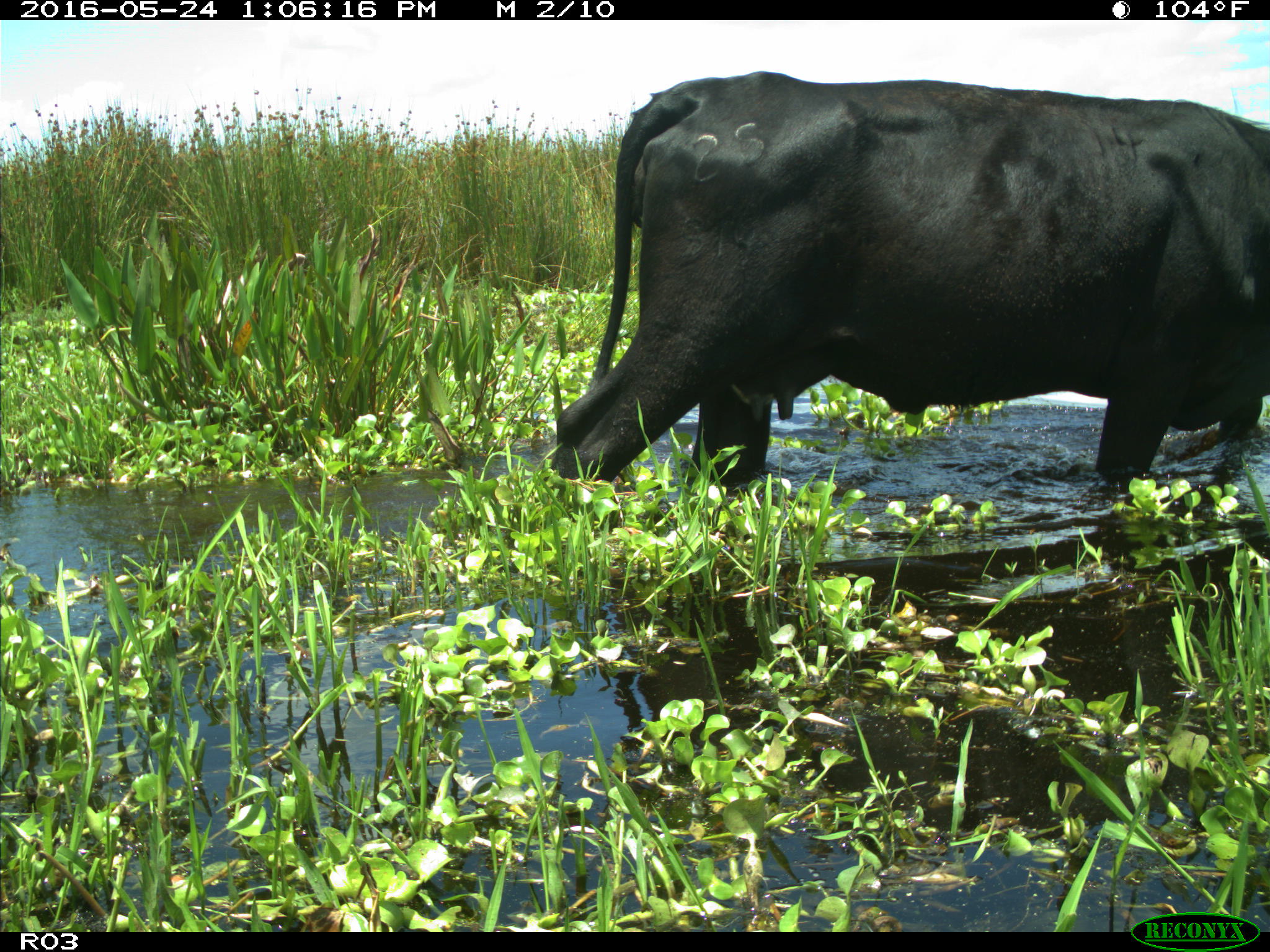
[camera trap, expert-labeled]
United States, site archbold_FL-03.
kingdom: Animalia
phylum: Chordata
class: Mammalia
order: Artiodactyla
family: Bovidae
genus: Bos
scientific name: Bos taurus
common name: domestic cow